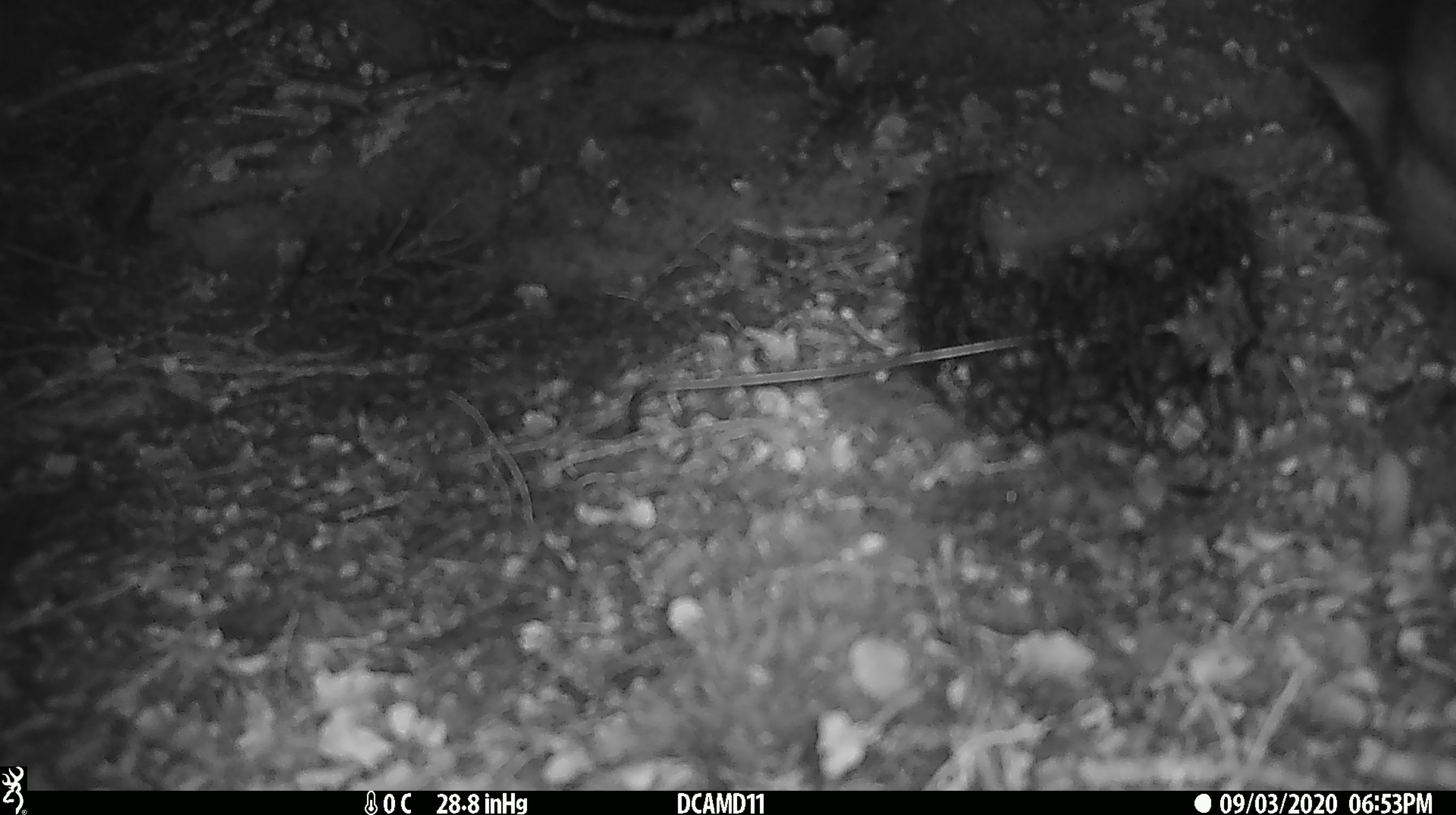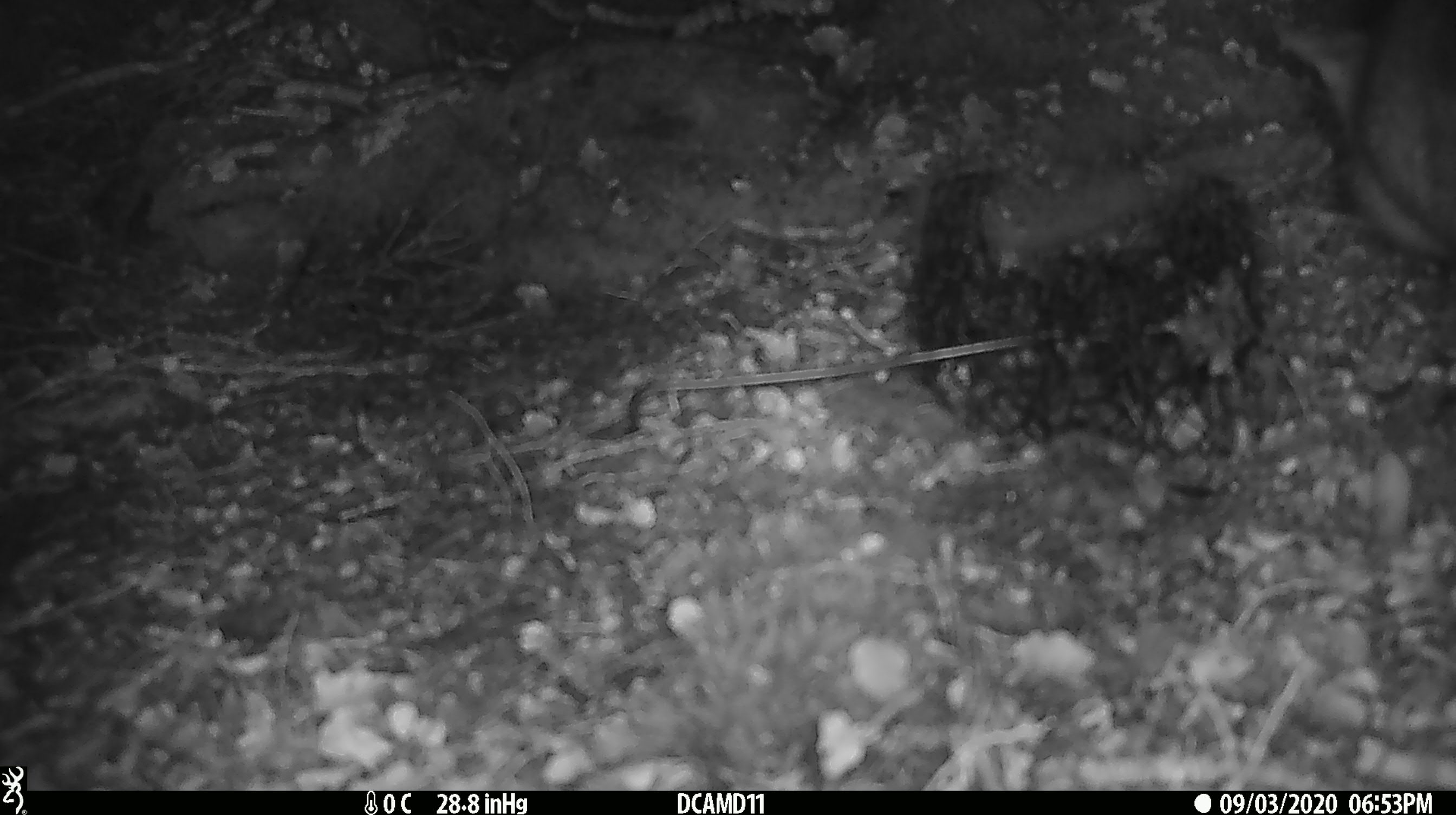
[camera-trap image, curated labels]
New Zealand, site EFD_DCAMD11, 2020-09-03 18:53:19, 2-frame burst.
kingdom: Animalia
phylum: Chordata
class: Mammalia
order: Diprotodontia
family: Phalangeridae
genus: Trichosurus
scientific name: Trichosurus vulpecula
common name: common brushtail possum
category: possum